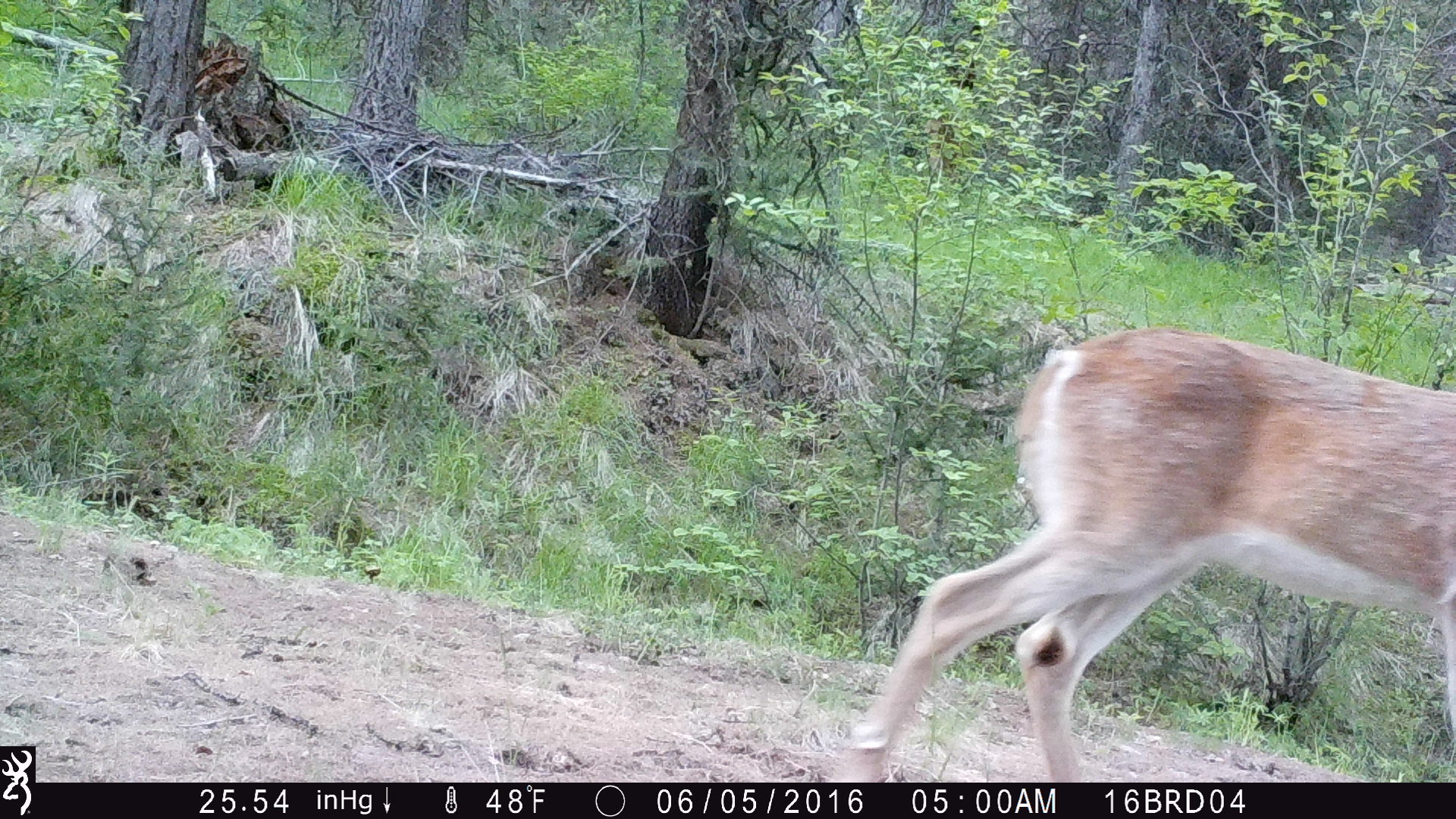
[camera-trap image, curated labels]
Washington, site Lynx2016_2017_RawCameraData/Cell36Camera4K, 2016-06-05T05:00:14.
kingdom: Animalia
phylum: Chordata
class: Mammalia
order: Artiodactyla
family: Cervidae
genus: Odocoileus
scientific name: Odocoileus virginianus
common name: white-tailed deer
Odocoileus virginianus (white-tailed deer). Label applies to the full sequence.